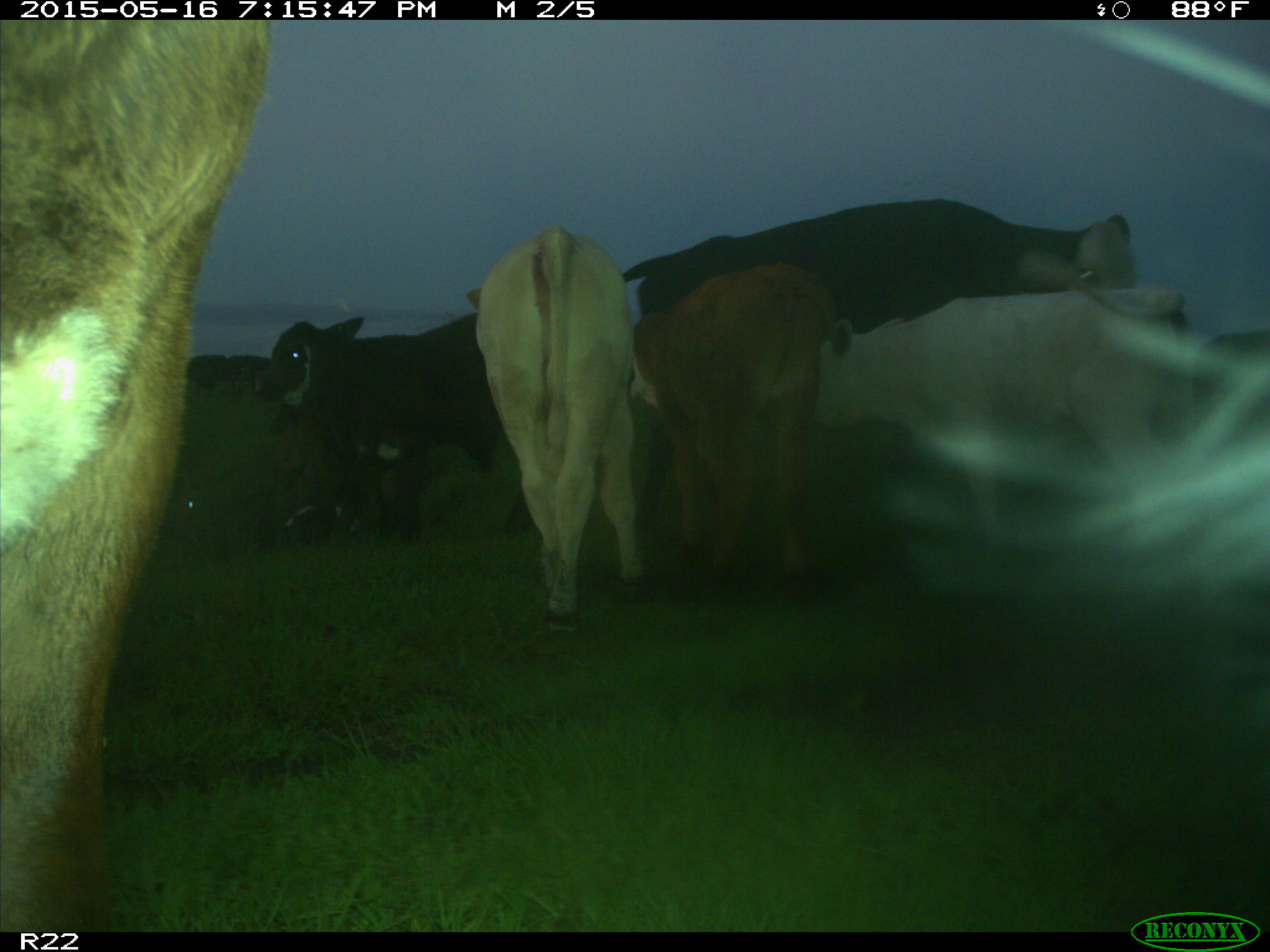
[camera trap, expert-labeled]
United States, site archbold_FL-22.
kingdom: Animalia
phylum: Chordata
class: Mammalia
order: Artiodactyla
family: Bovidae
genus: Bos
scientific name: Bos taurus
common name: domestic cow